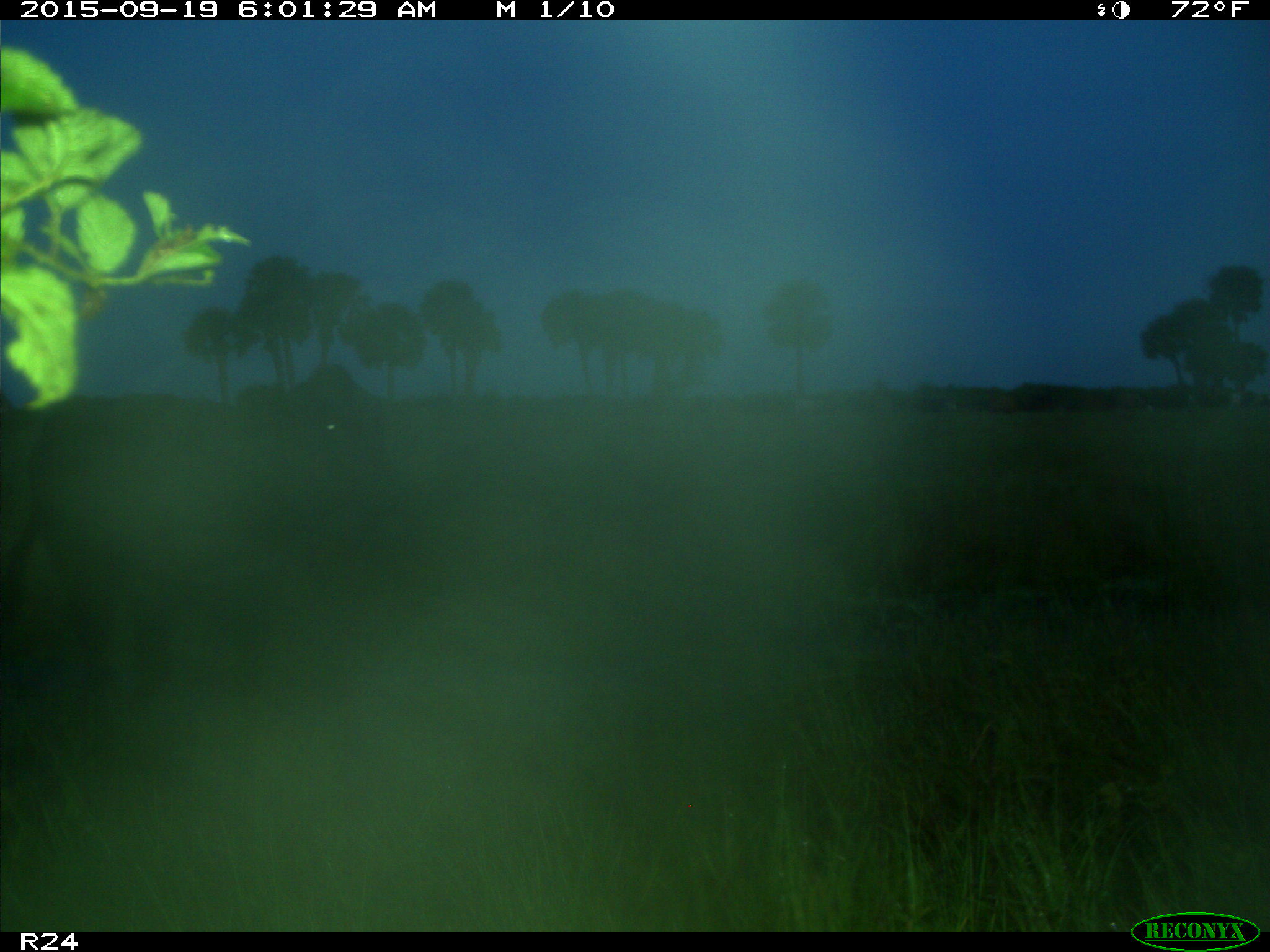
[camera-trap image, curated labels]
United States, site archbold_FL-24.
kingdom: Animalia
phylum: Chordata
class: Mammalia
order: Artiodactyla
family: Bovidae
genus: Bos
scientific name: Bos taurus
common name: domestic cow